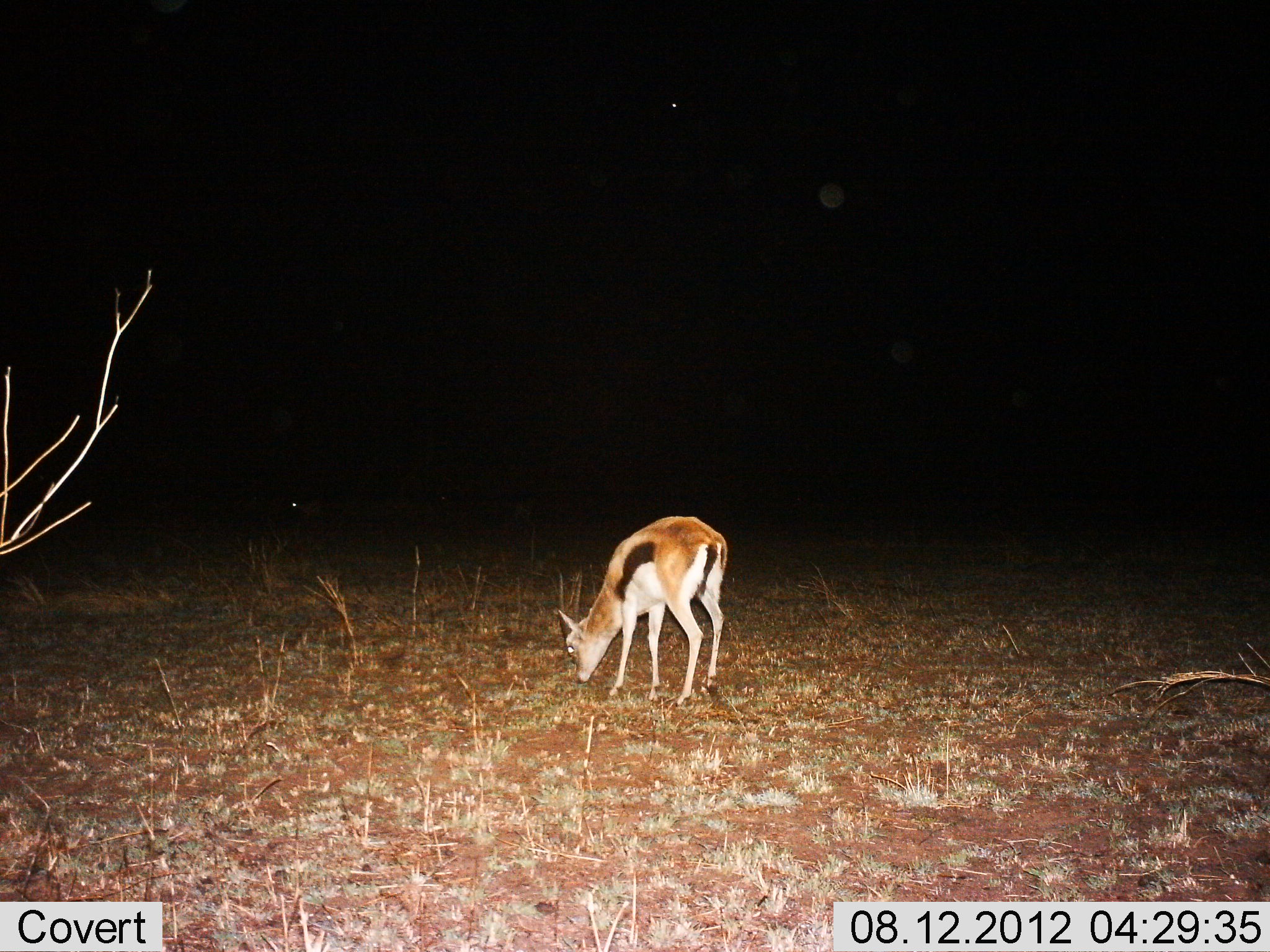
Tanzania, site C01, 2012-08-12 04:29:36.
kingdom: Animalia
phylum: Chordata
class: Mammalia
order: Artiodactyla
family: Bovidae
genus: Eudorcas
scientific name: Eudorcas thomsonii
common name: thomson's gazelle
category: gazellethomsons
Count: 1.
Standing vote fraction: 10%.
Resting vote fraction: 0%.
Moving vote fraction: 0%.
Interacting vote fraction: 0%.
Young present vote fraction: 10%.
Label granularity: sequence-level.